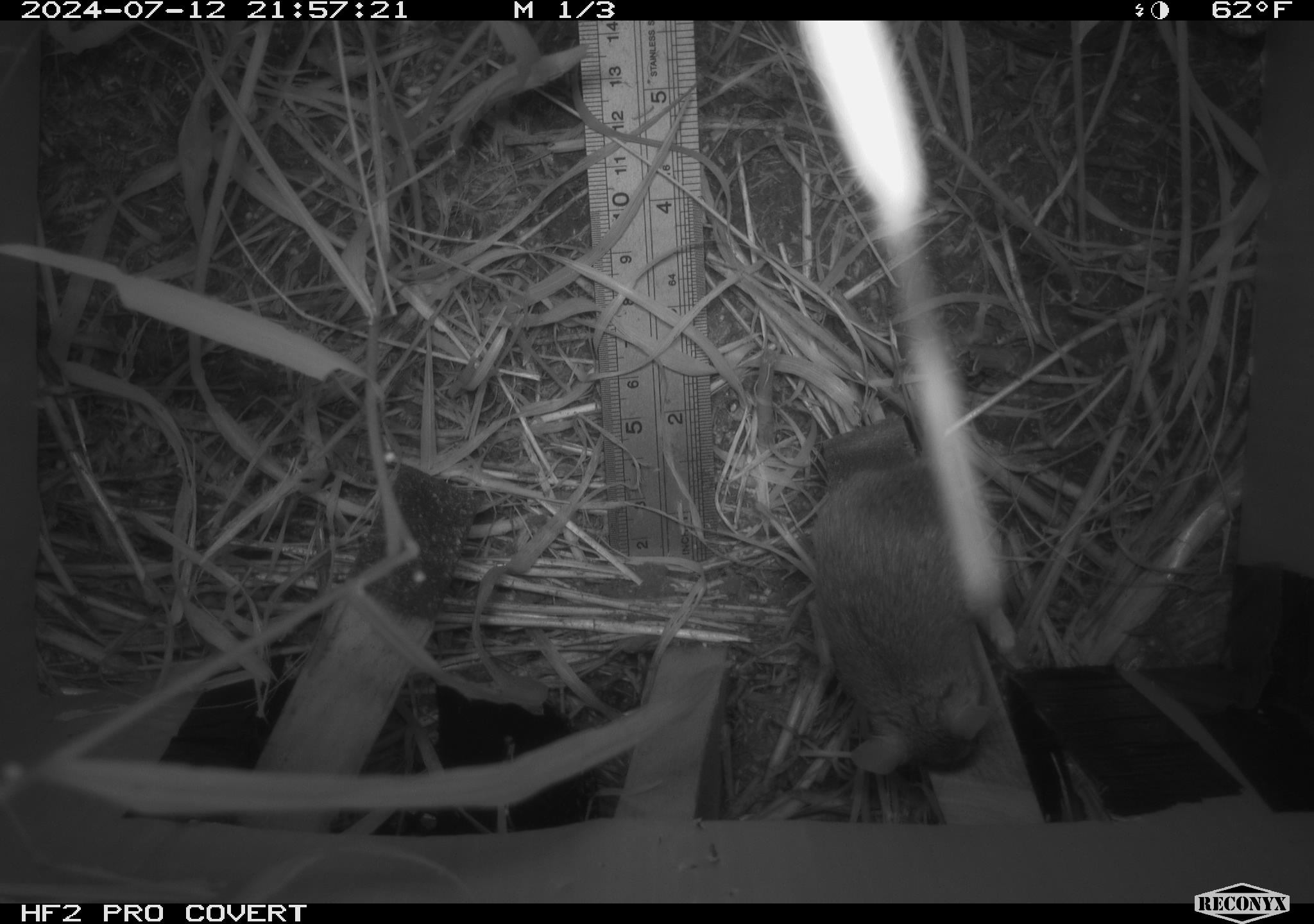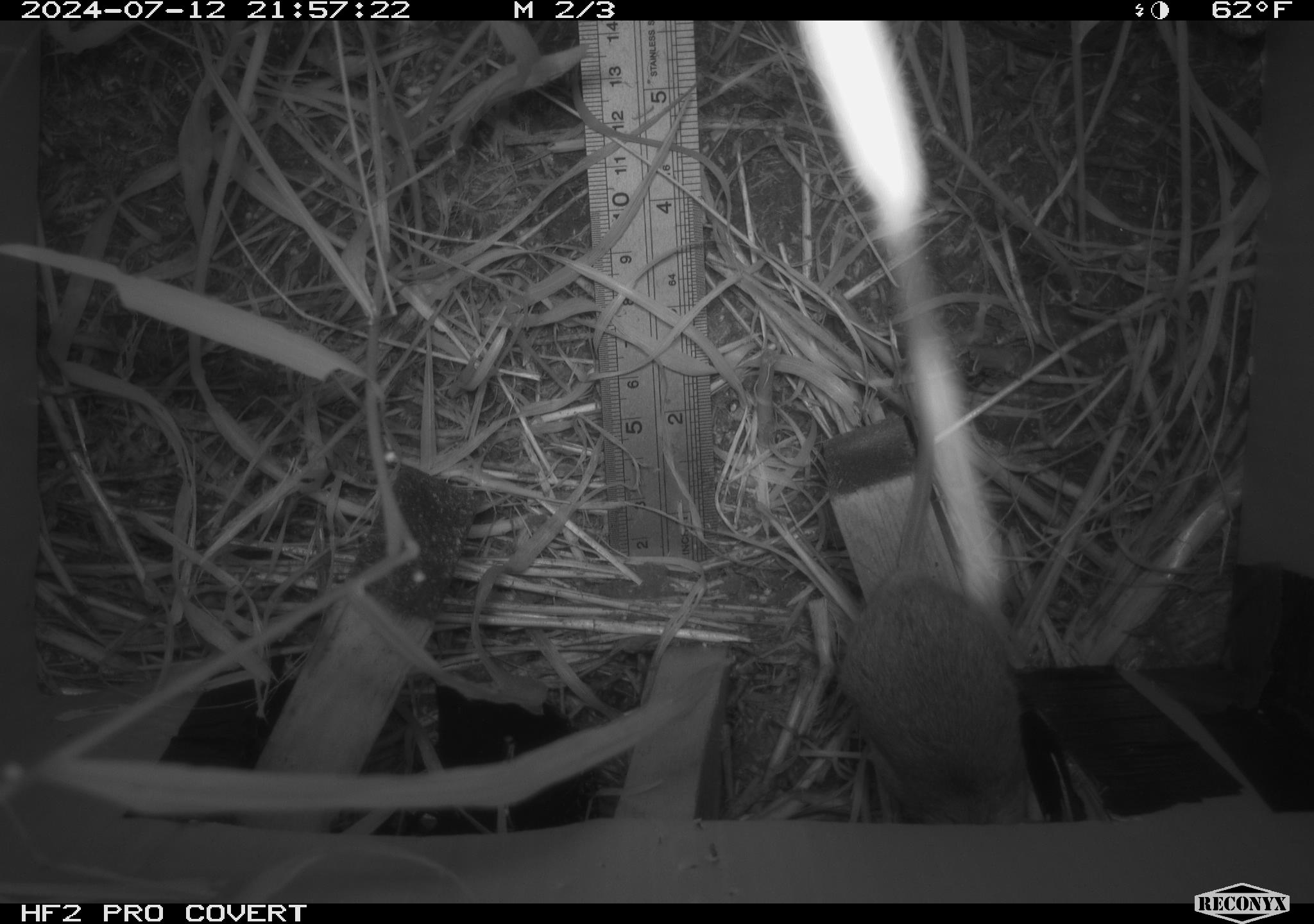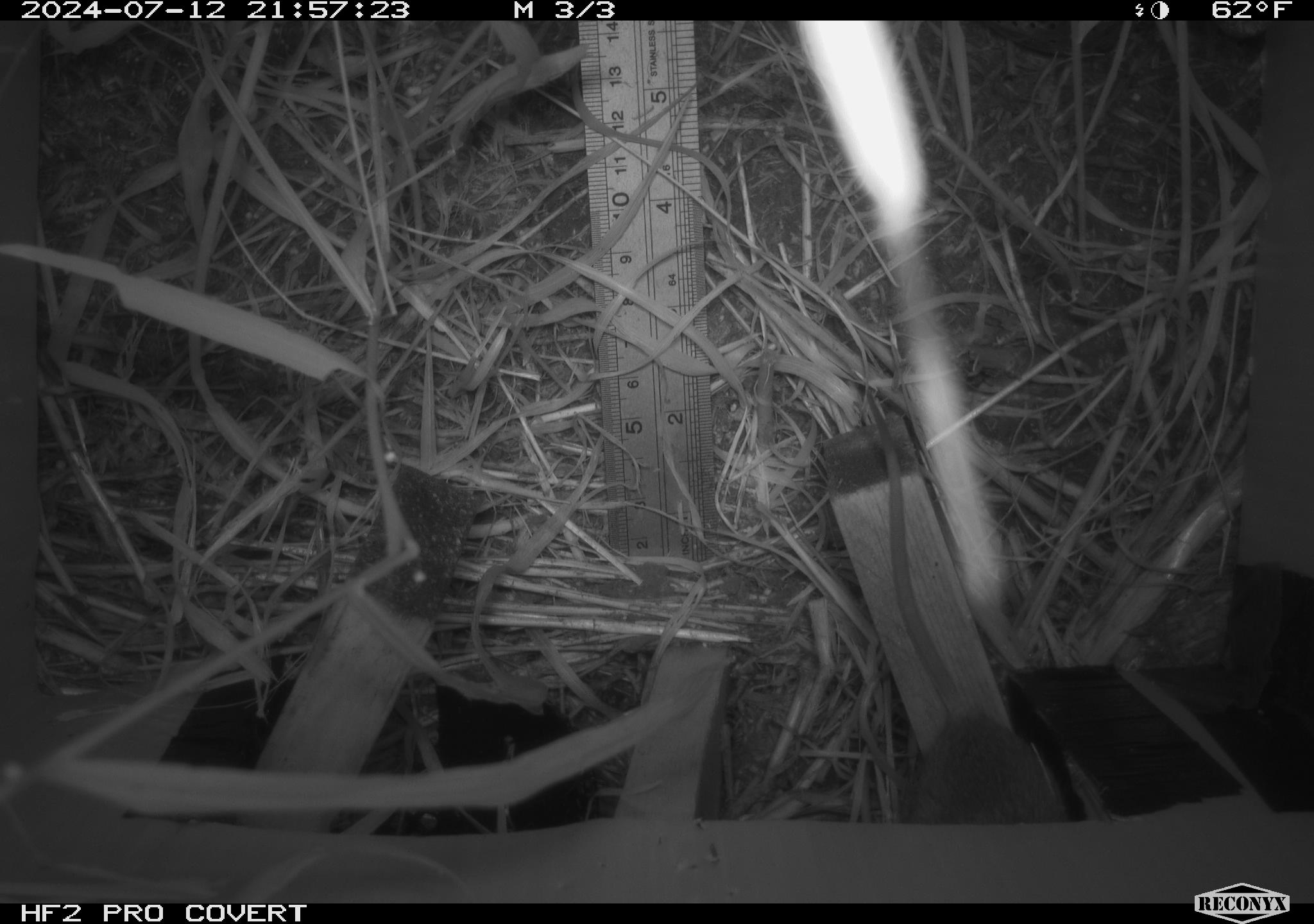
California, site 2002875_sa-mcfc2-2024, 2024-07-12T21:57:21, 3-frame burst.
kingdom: Animalia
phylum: Chordata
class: Mammalia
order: Rodentia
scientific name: Rodentia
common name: rodent